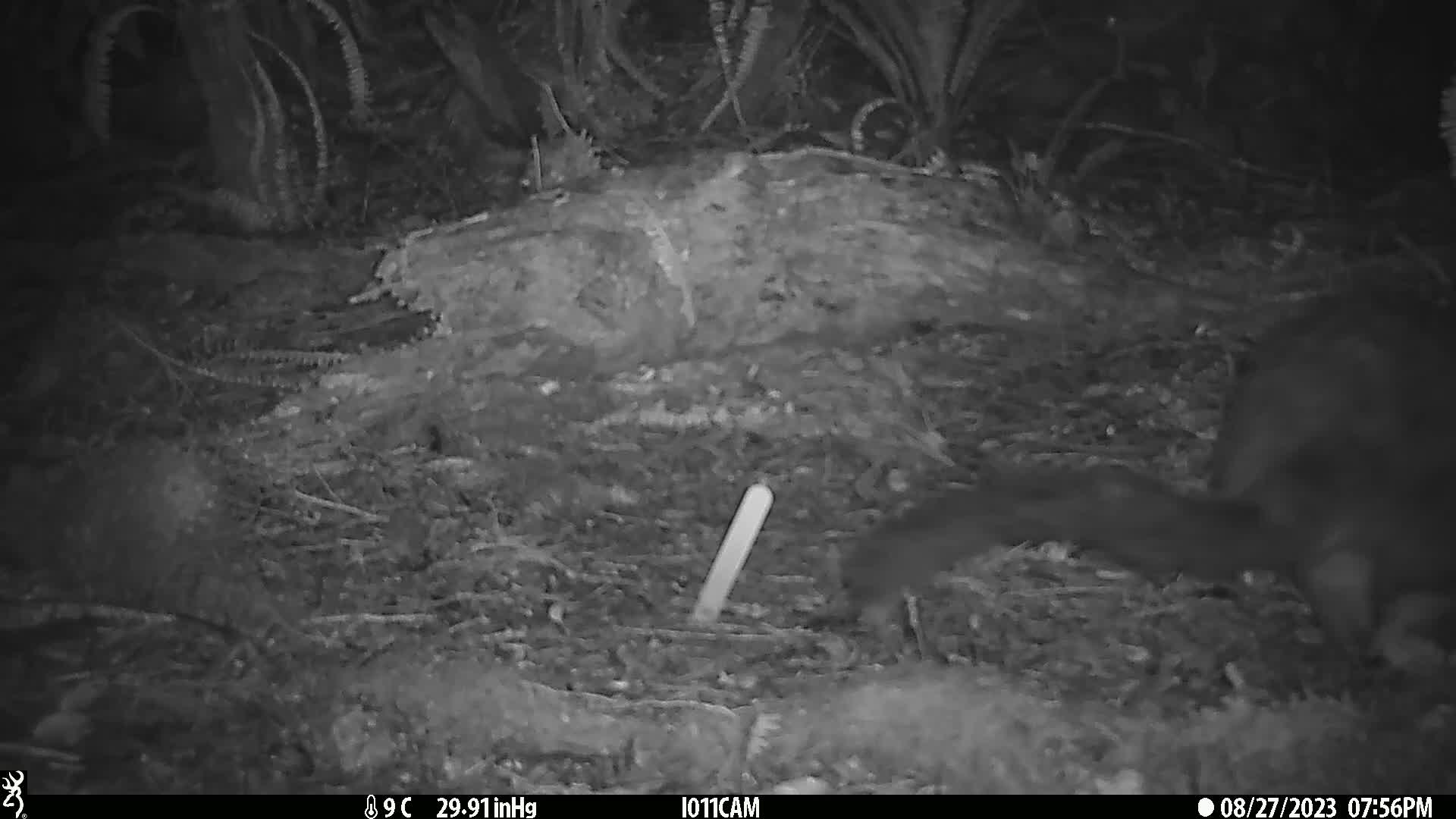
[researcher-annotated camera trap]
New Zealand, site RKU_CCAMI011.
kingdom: Animalia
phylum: Chordata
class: Mammalia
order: Diprotodontia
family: Phalangeridae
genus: Trichosurus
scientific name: Trichosurus vulpecula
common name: common brushtail possum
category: possum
Possum (common brushtail possum) (Trichosurus vulpecula).